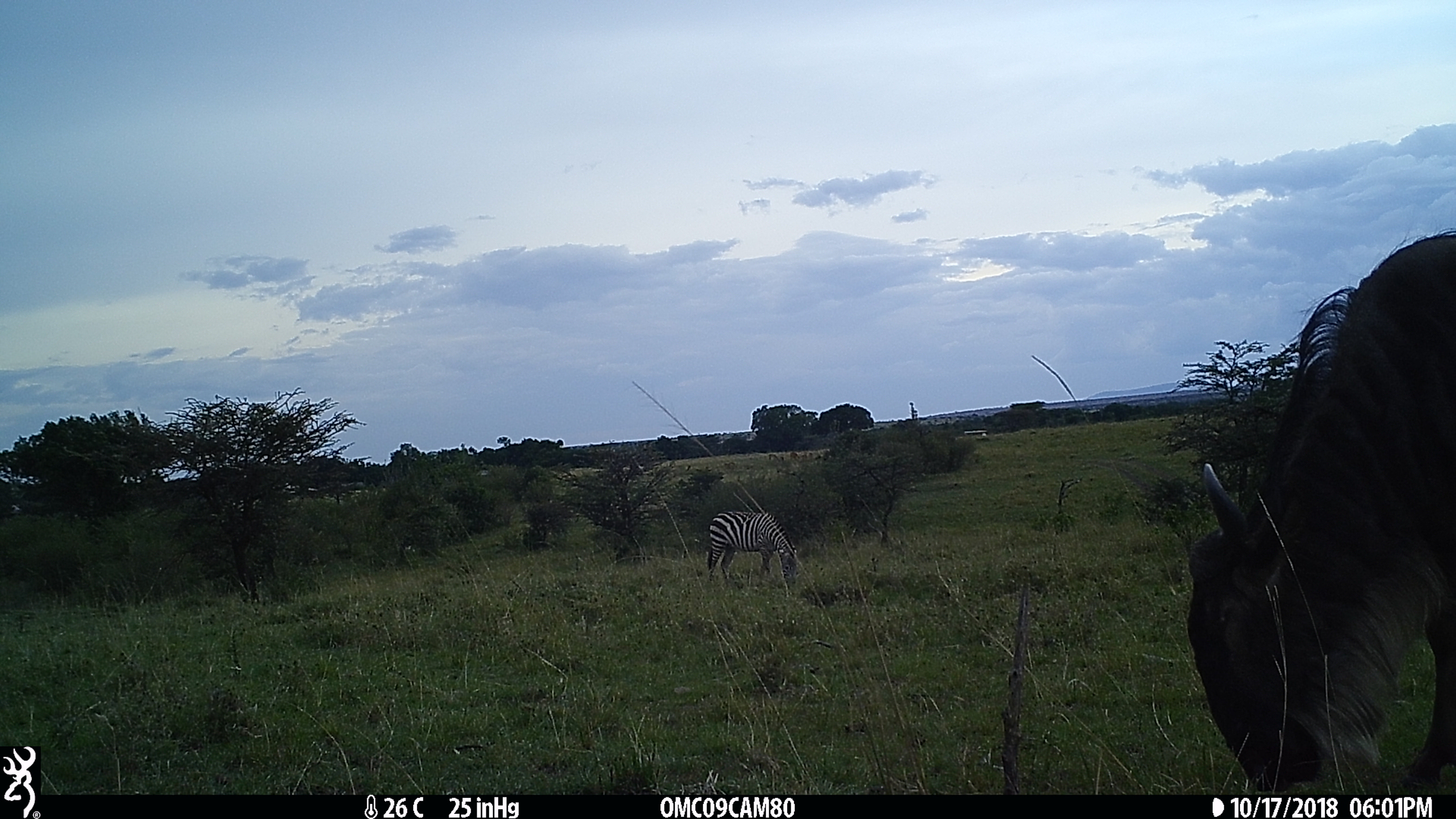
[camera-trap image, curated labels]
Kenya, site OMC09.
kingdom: Animalia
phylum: Chordata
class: Mammalia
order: Perissodactyla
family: Equidae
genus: Equus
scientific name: Equus quagga burchellii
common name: burchell's zebra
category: zebra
Zebra (burchell's zebra) (Equus quagga burchellii).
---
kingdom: Animalia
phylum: Chordata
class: Mammalia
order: Artiodactyla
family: Bovidae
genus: Connochaetes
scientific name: Connochaetes taurinus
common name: blue wildebeest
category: wildebeest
Wildebeest (blue wildebeest) (Connochaetes taurinus).